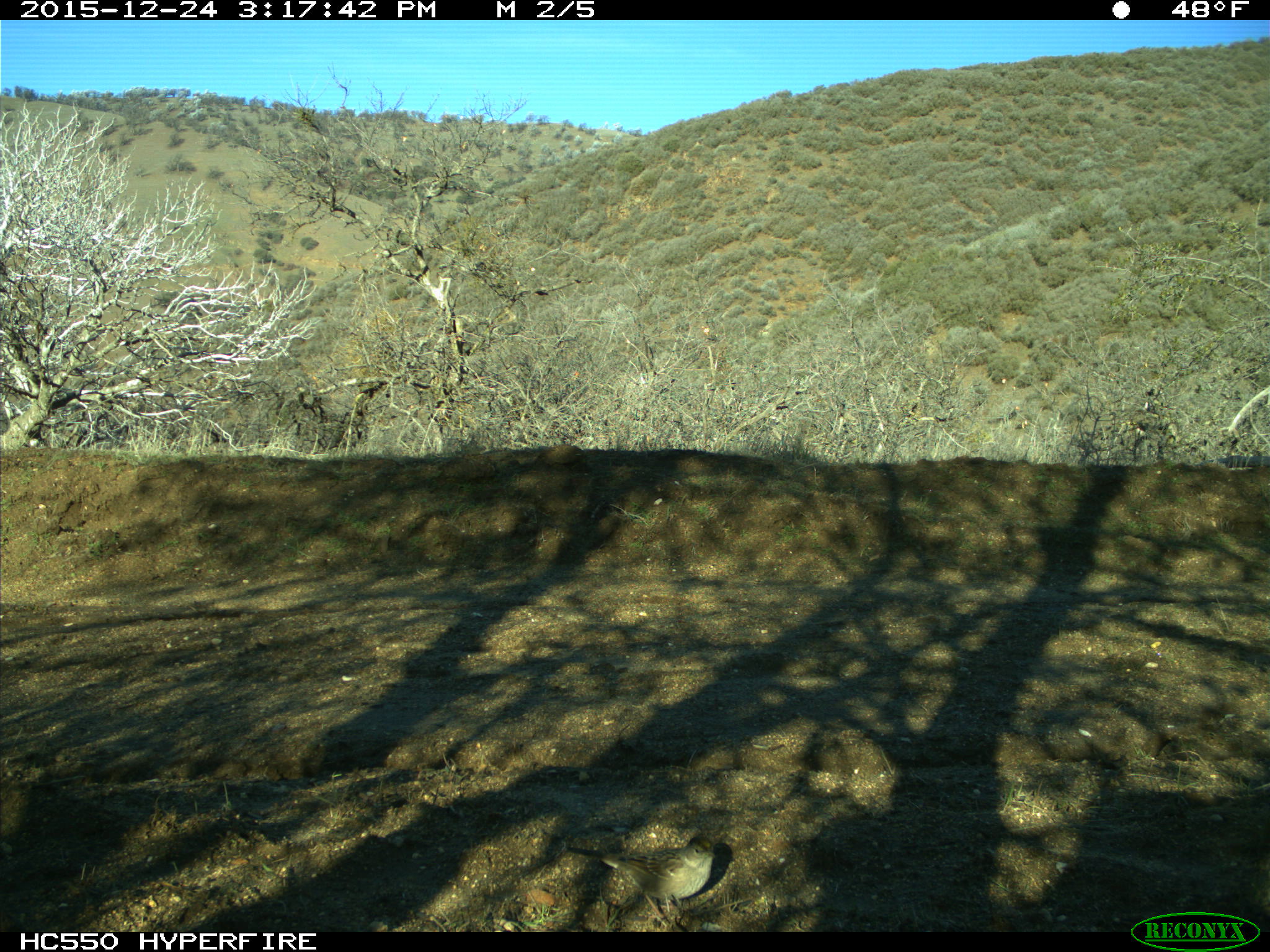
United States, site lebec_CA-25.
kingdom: Animalia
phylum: Chordata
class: Aves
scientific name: Aves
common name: birds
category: unidentified bird